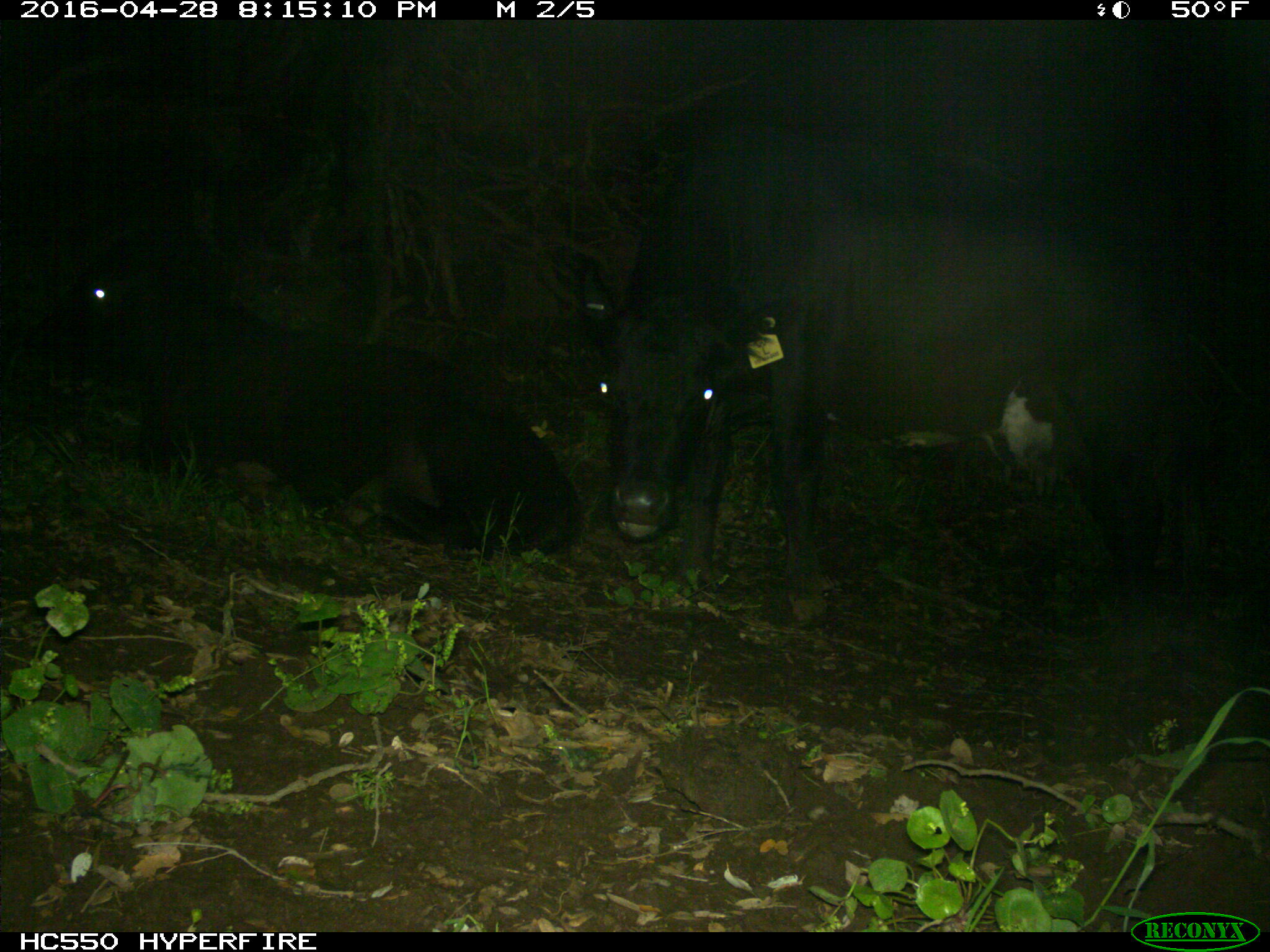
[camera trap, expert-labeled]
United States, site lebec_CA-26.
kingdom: Animalia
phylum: Chordata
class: Mammalia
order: Artiodactyla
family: Bovidae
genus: Bos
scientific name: Bos taurus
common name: domestic cow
Bos taurus (domestic cow).